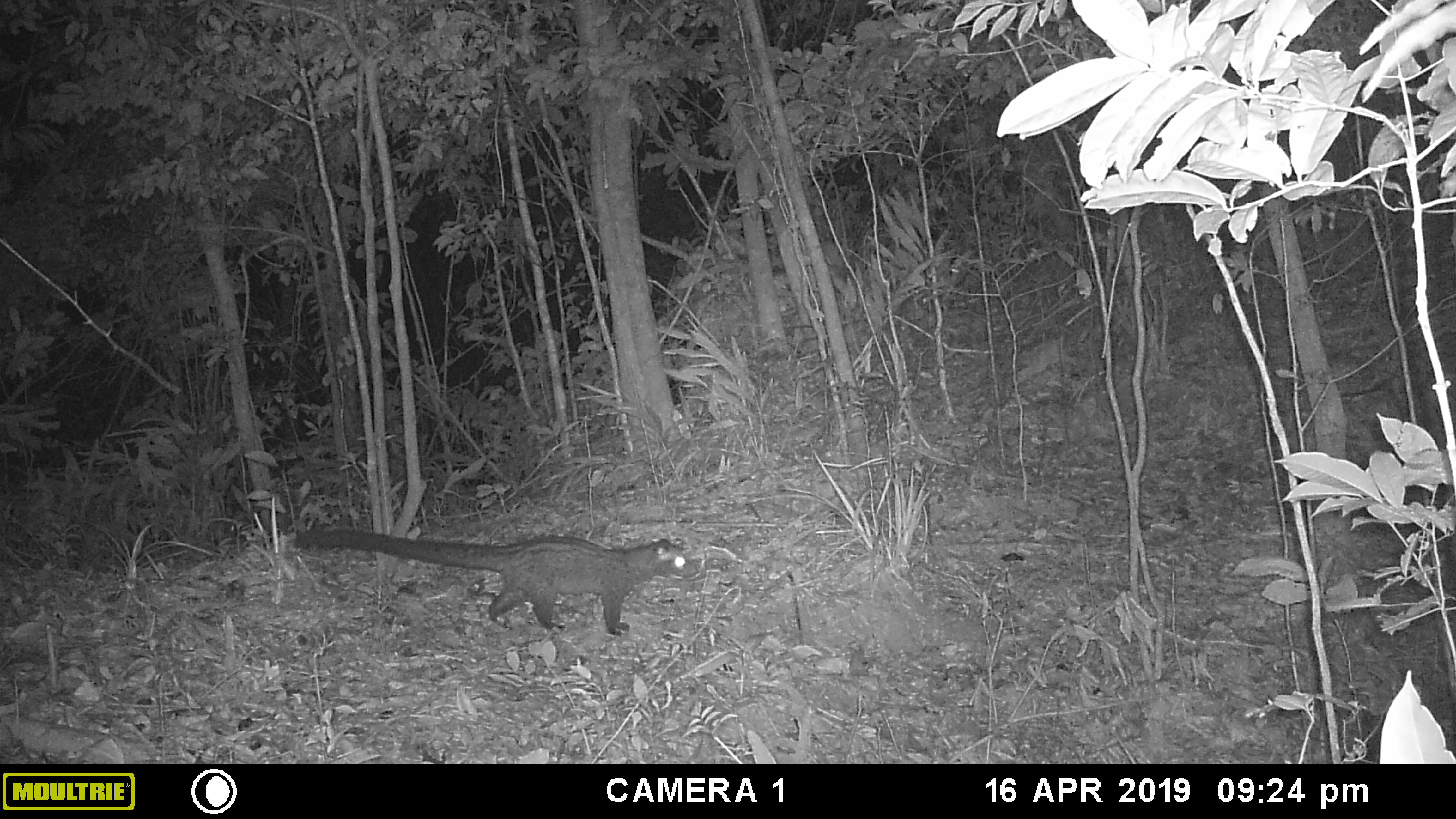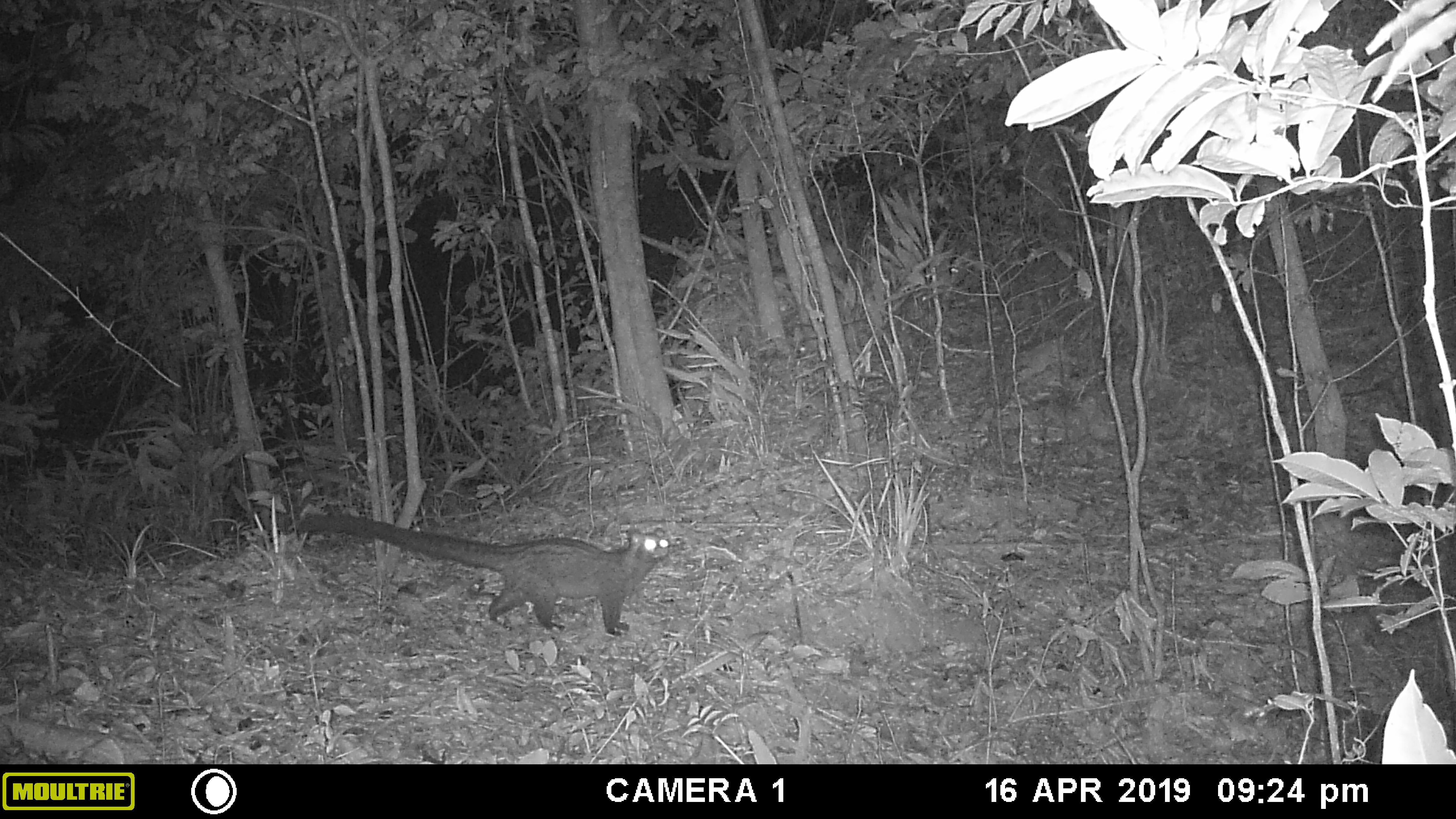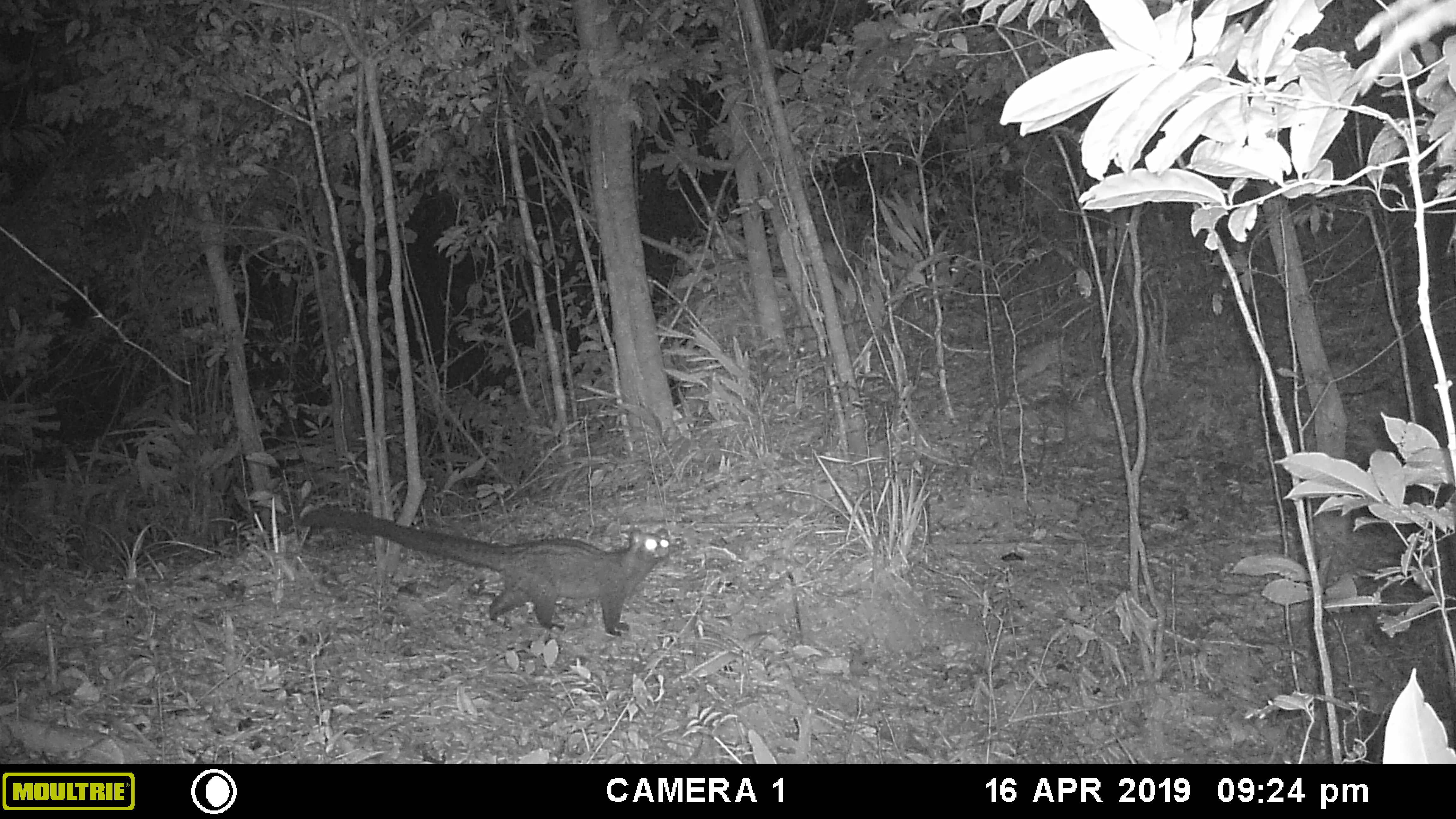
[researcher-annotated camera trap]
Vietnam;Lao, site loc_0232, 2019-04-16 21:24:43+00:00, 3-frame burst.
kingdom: Animalia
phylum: Chordata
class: Mammalia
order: Carnivora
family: Viverridae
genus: Paradoxurus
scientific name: Paradoxurus hermaphroditus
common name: common palm civet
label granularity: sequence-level